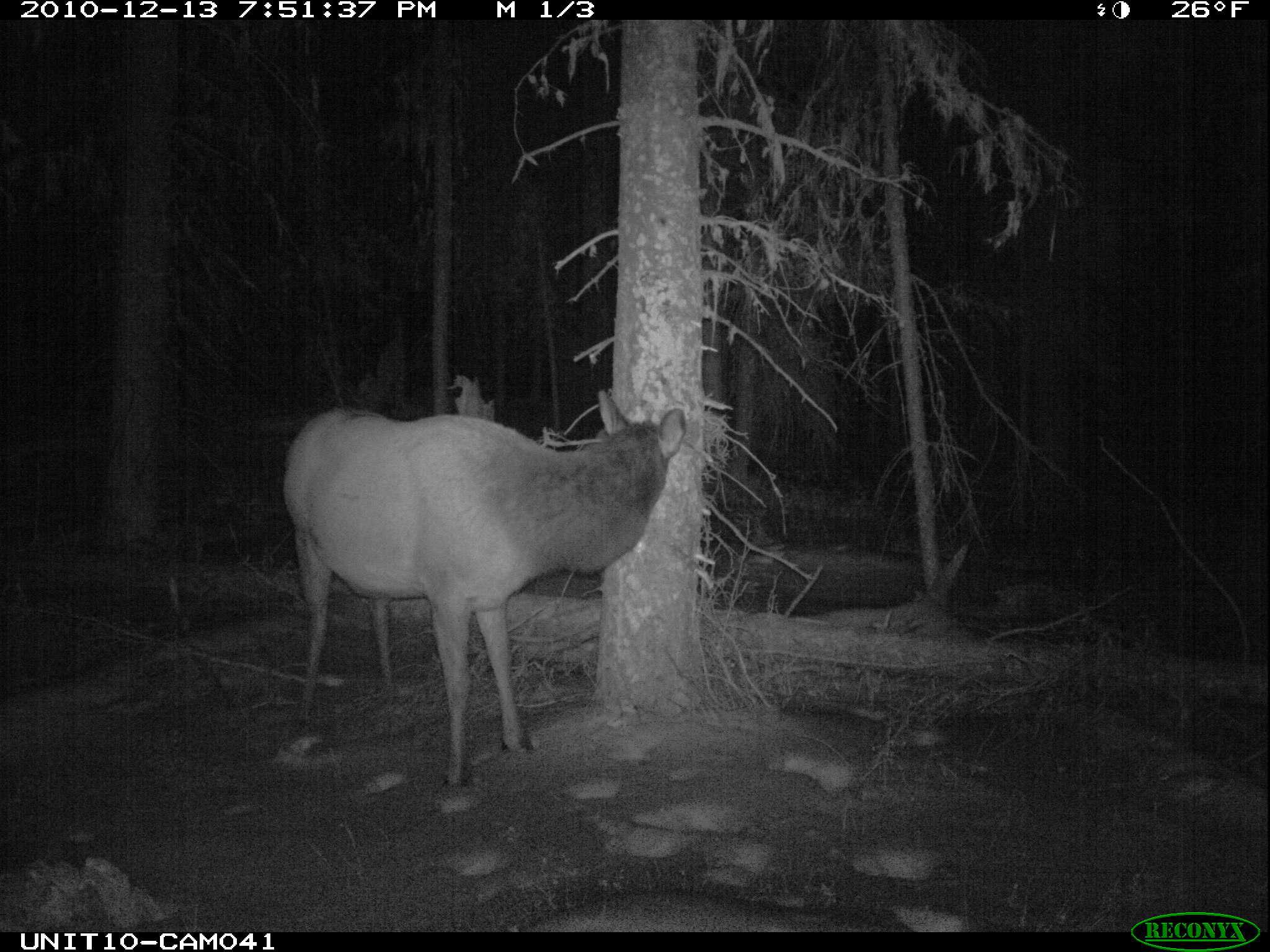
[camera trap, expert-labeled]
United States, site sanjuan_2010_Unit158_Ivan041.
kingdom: Animalia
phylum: Chordata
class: Mammalia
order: Artiodactyla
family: Cervidae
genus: Cervus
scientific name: Cervus elaphus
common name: red deer